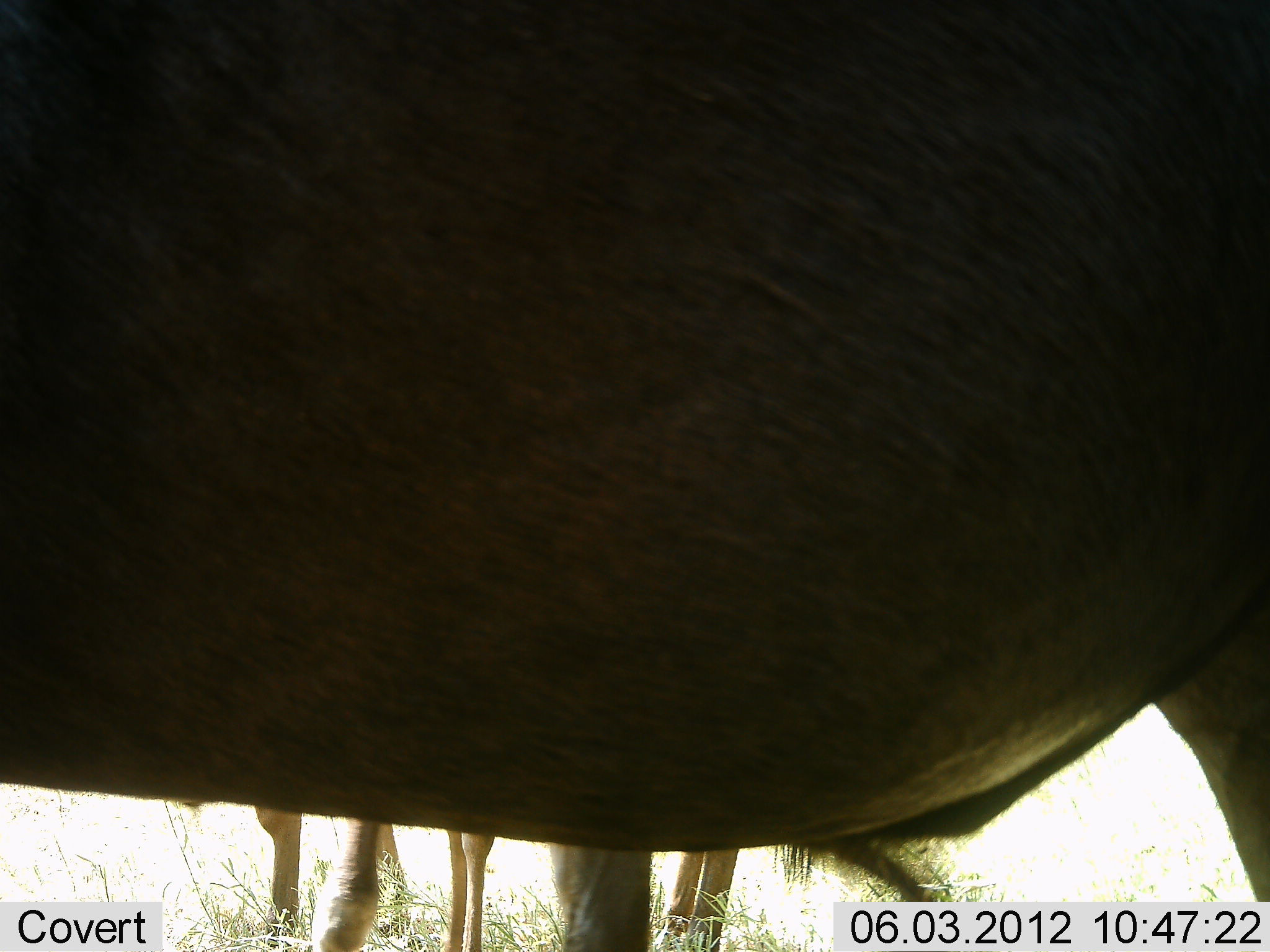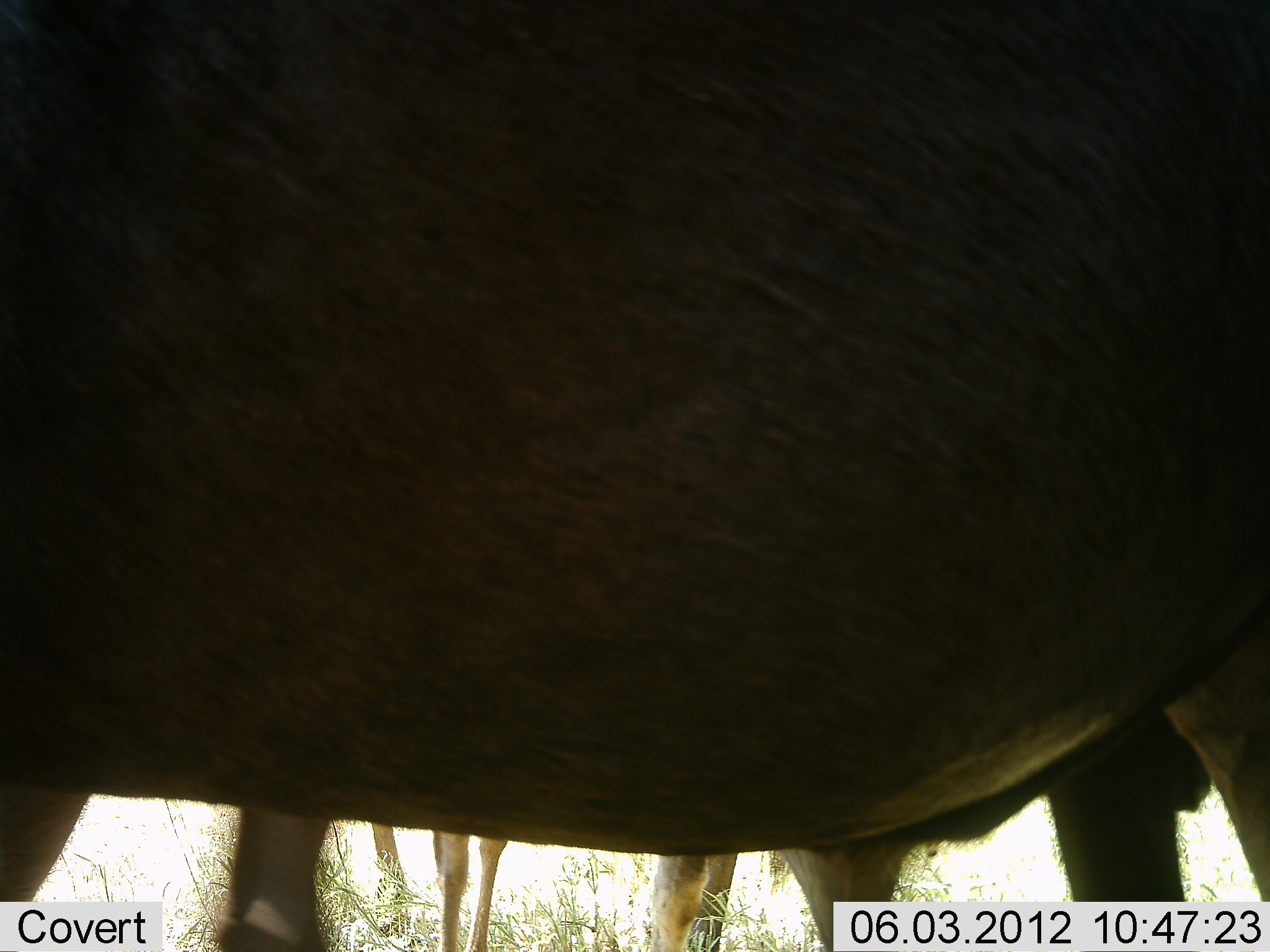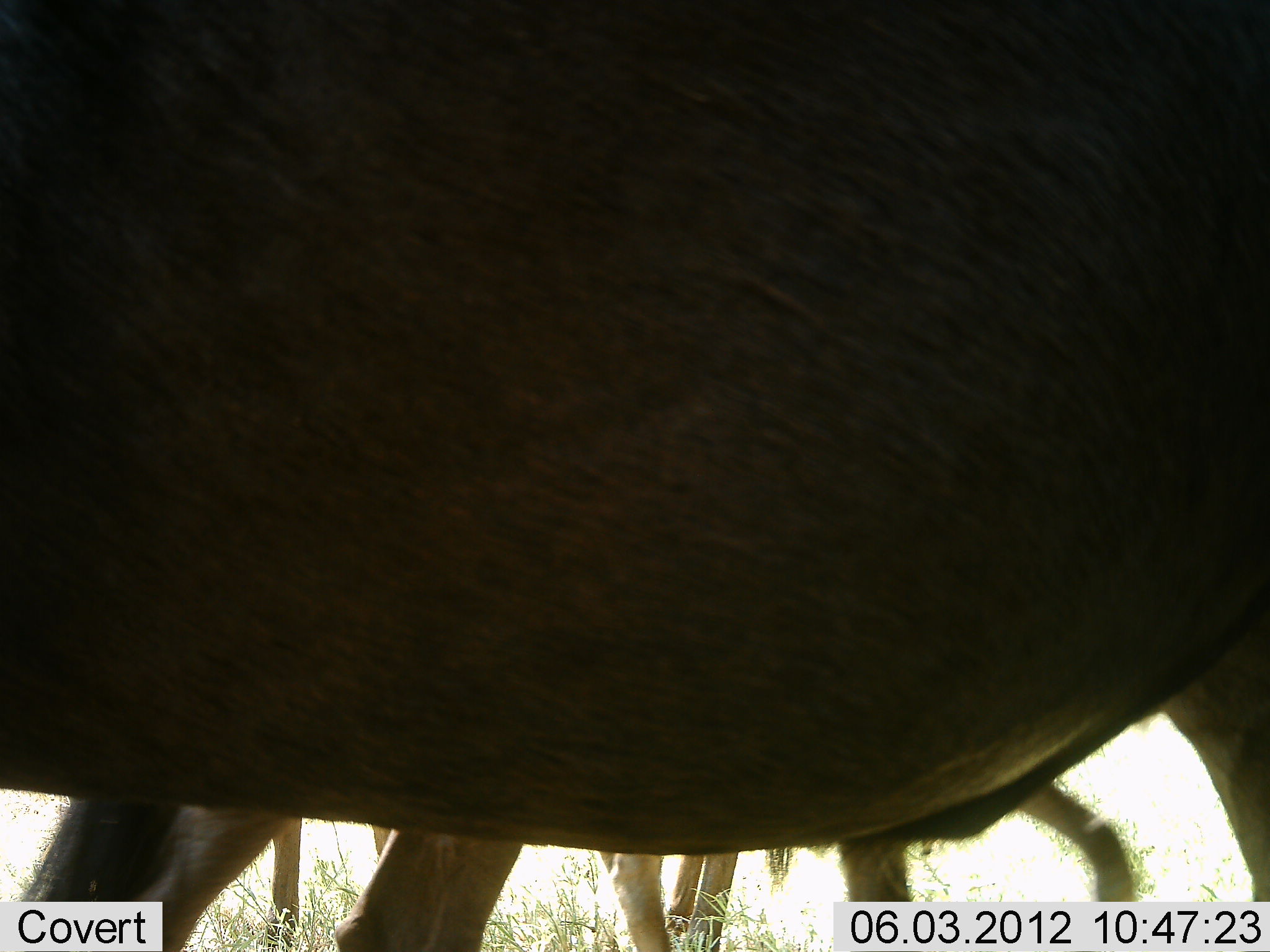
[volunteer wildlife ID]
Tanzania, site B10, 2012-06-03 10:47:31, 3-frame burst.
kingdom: Animalia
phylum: Chordata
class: Mammalia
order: Artiodactyla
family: Bovidae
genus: Connochaetes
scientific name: Connochaetes taurinus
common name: blue wildebeest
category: wildebeest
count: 3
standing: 100%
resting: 0%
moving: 30%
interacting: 0%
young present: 0%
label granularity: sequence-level